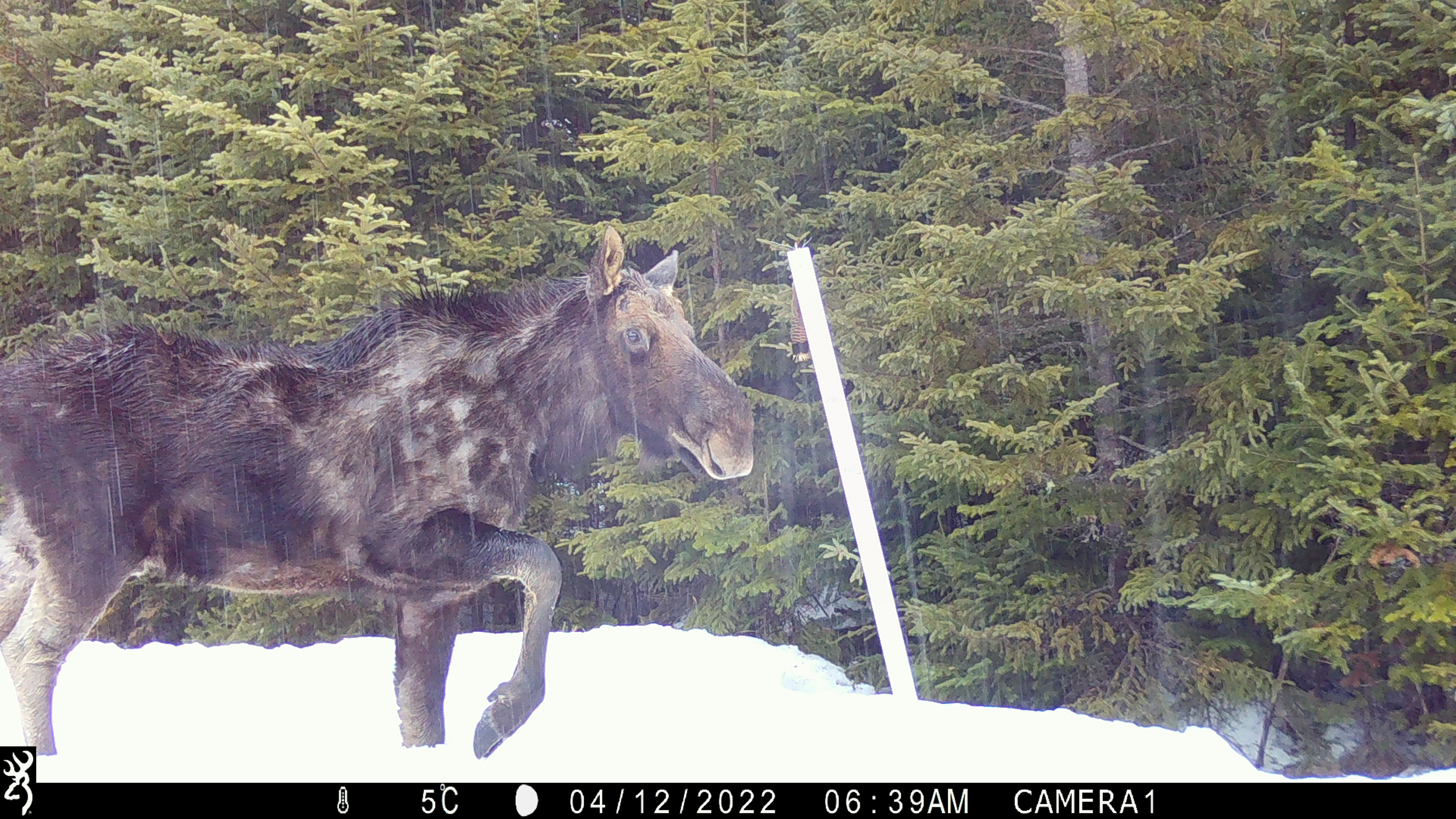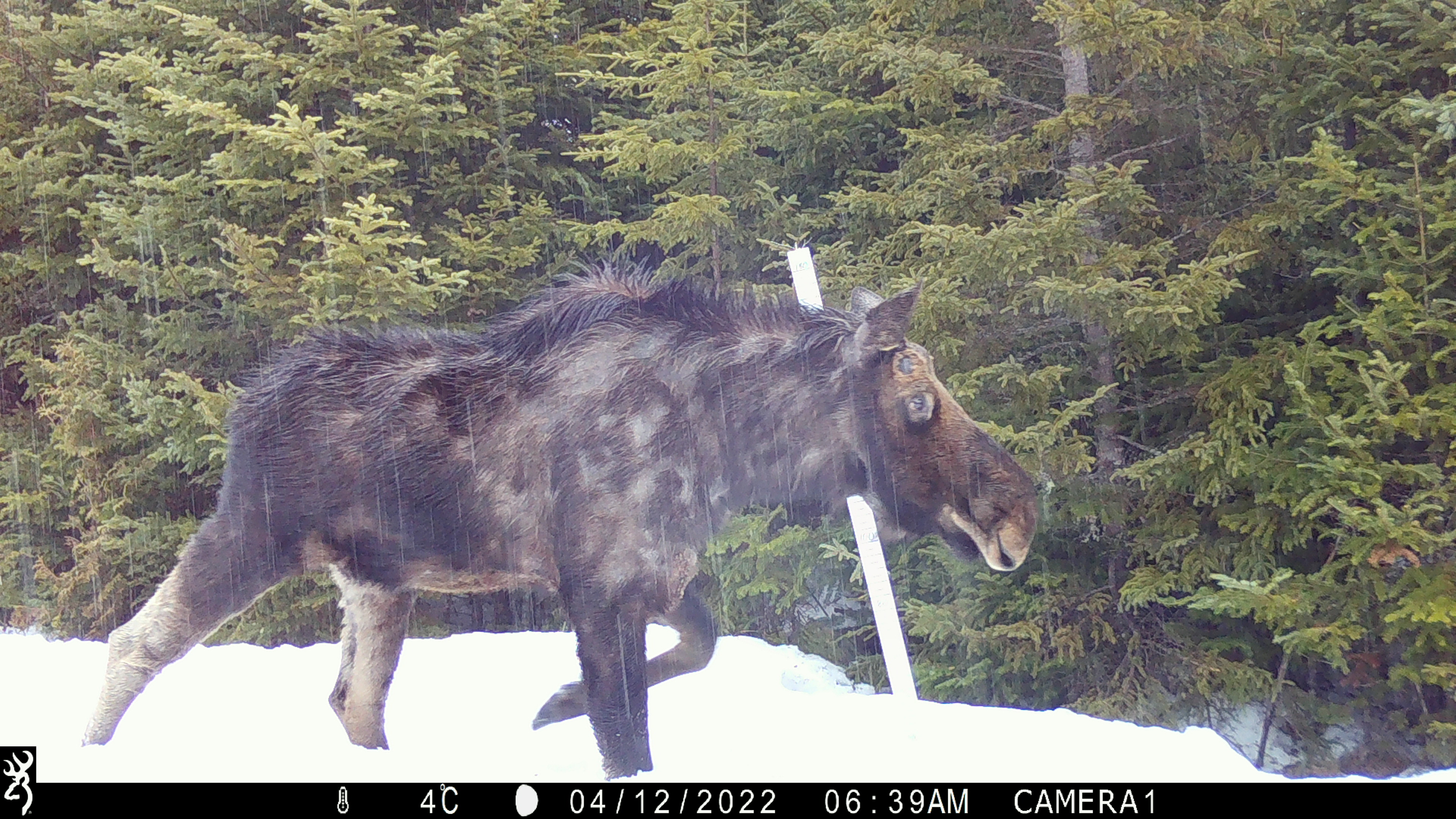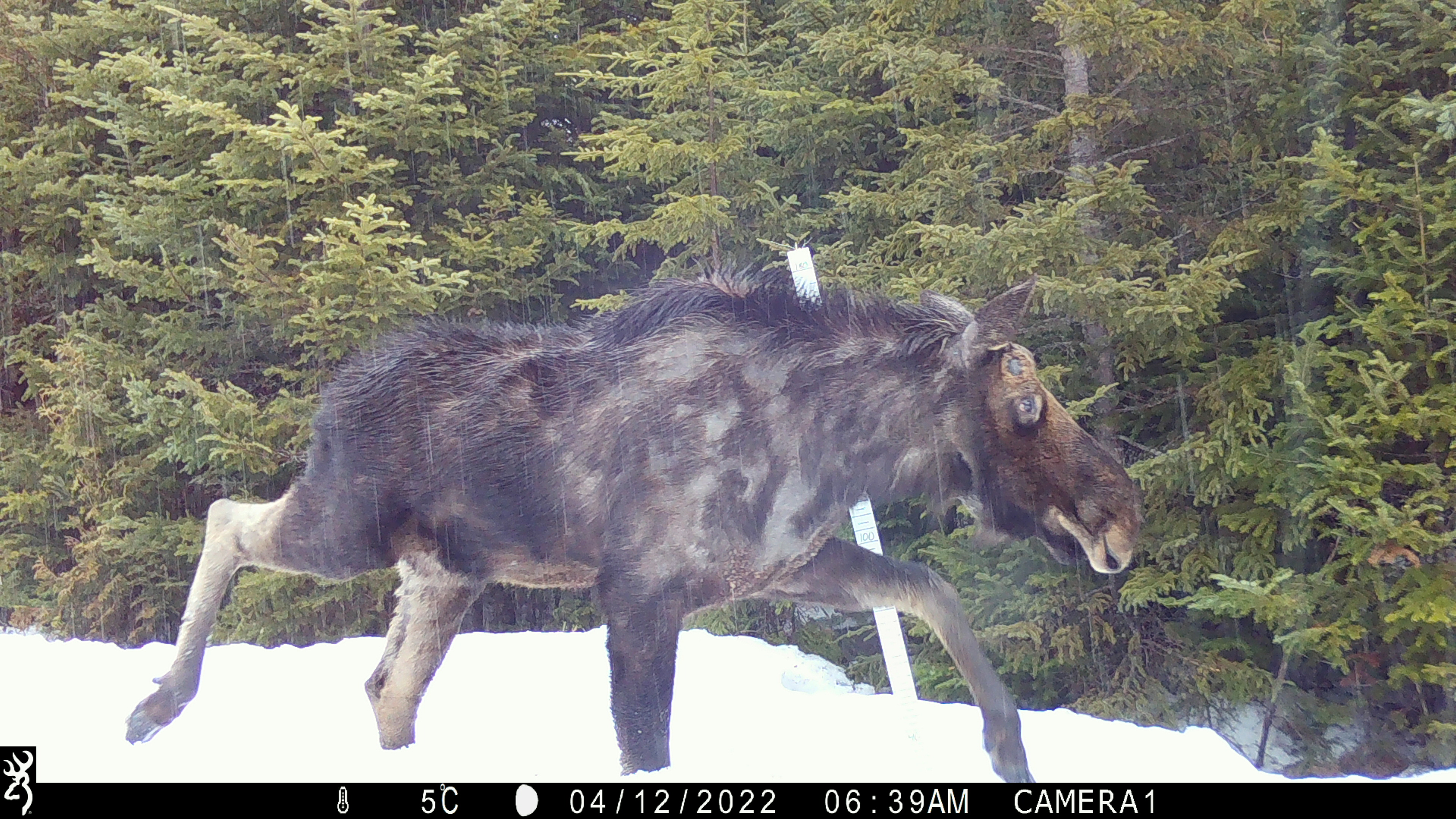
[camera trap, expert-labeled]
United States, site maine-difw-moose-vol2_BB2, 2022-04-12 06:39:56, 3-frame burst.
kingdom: Animalia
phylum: Chordata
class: Mammalia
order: Artiodactyla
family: Cervidae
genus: Alces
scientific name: Alces alces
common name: moose